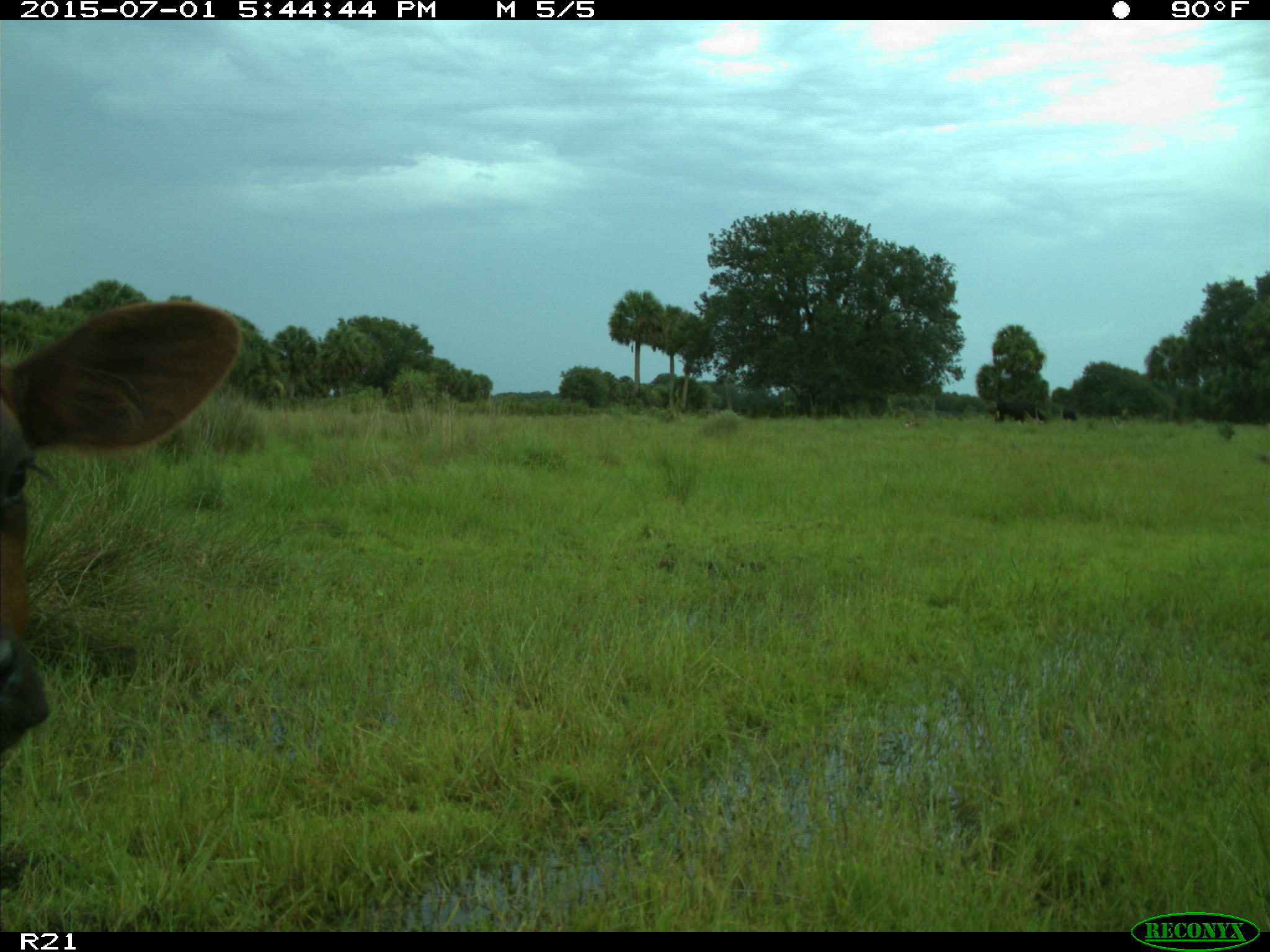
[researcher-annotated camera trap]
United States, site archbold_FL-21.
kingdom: Animalia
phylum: Chordata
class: Mammalia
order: Artiodactyla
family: Bovidae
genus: Bos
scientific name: Bos taurus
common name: domestic cow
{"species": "Bos taurus (domestic cow)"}